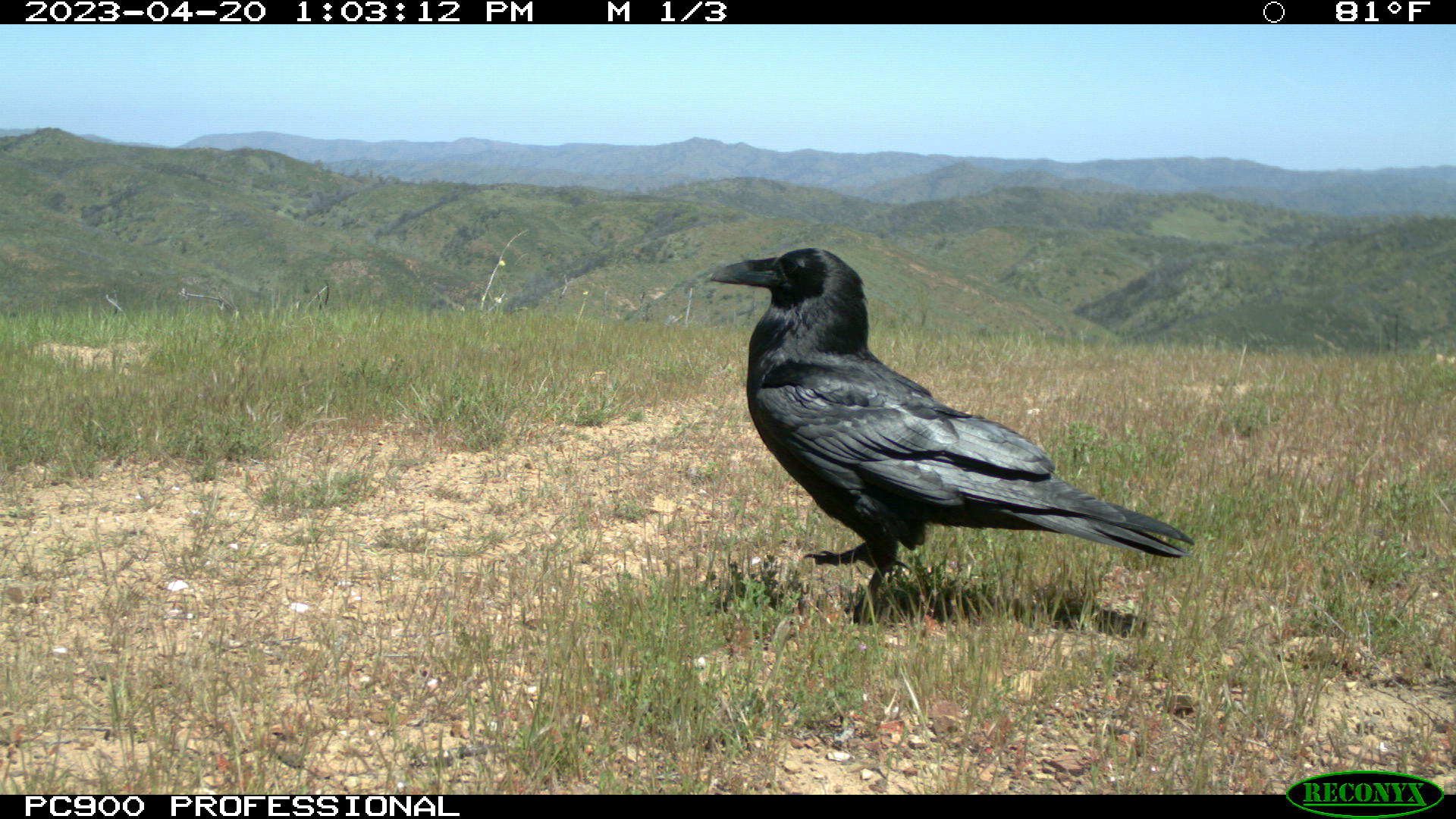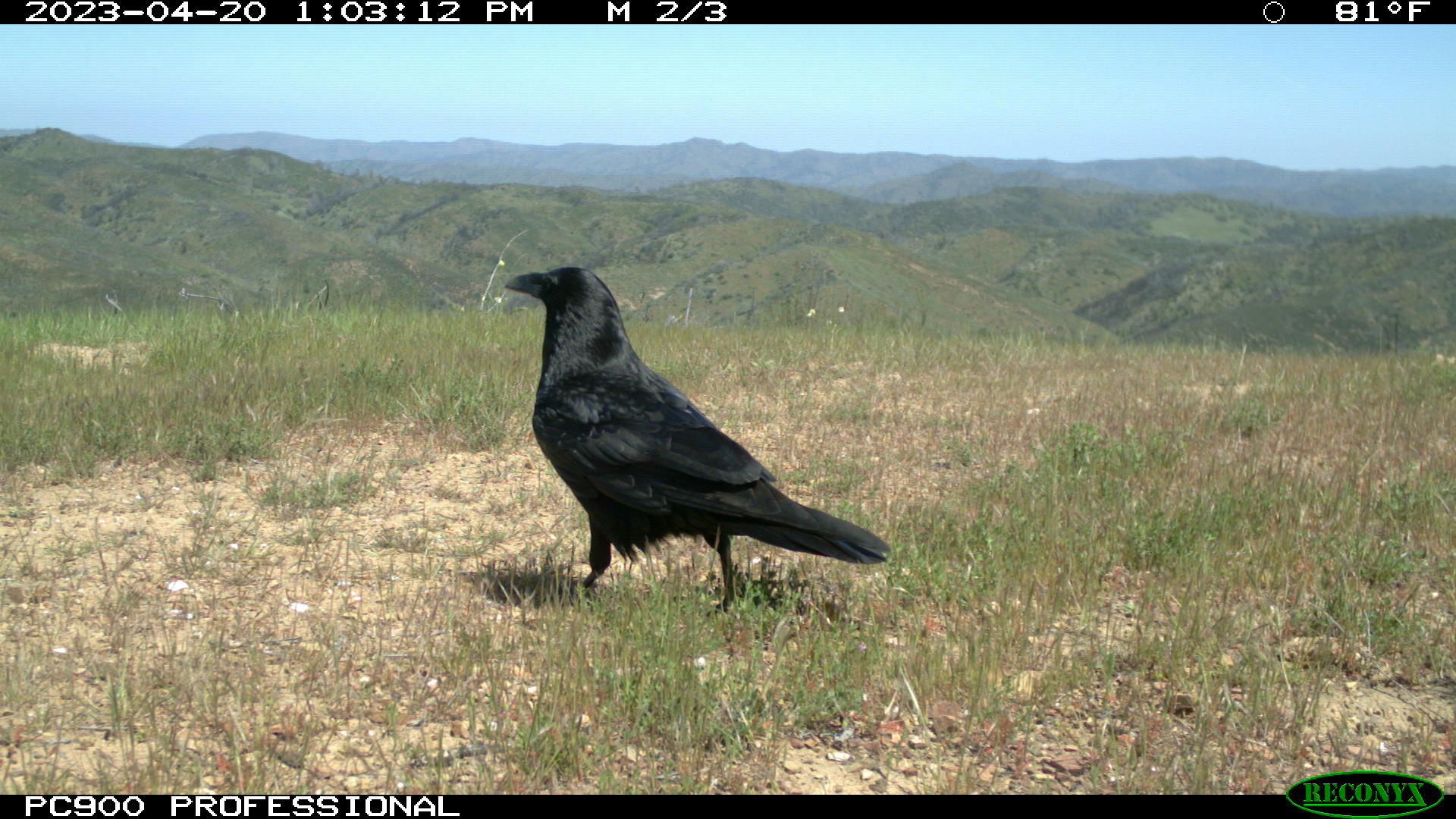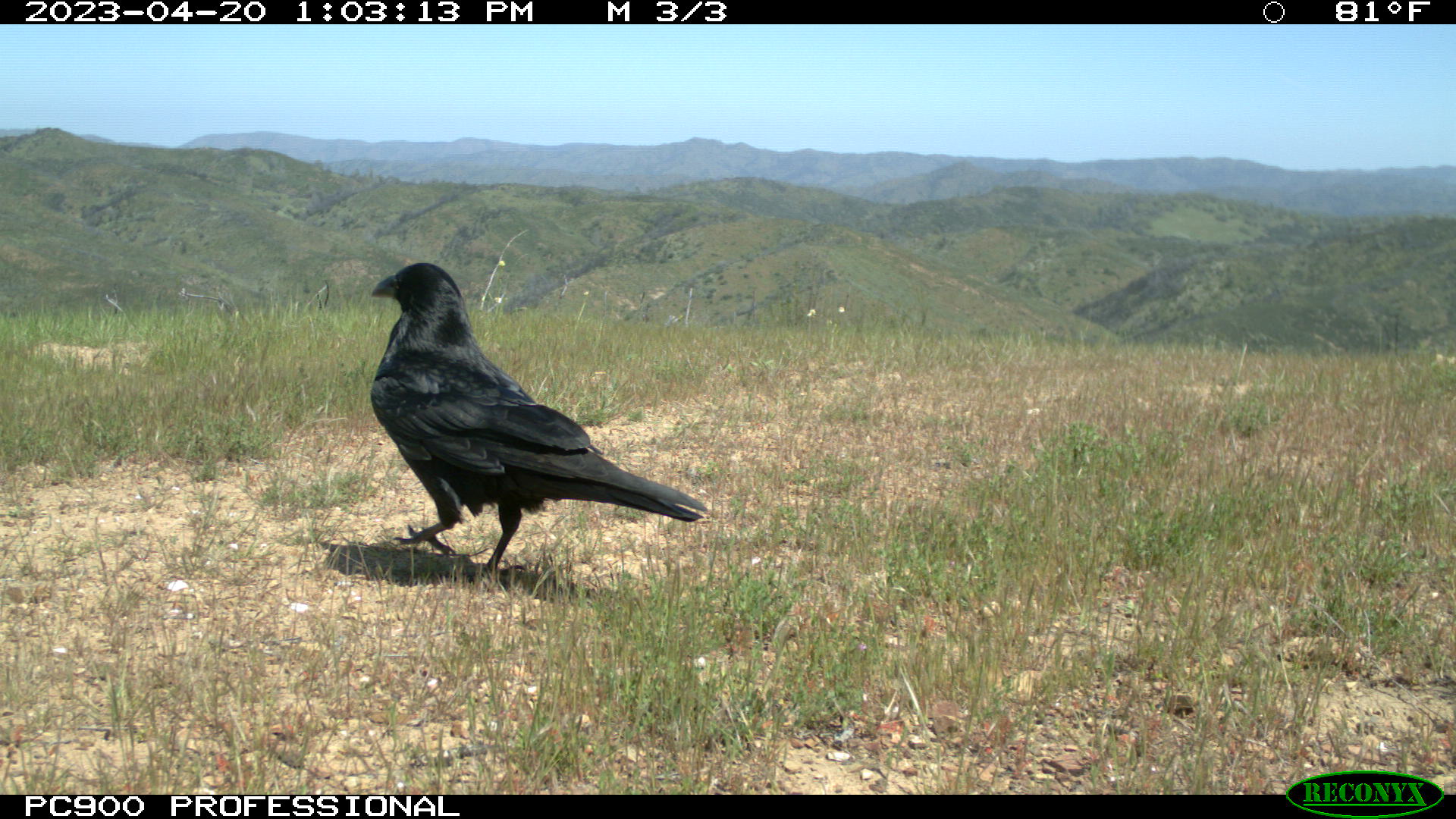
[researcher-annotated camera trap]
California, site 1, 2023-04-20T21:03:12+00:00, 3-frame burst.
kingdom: Animalia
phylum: Chordata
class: Aves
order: Passeriformes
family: Corvidae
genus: Corvus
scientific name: Corvus corax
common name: common raven